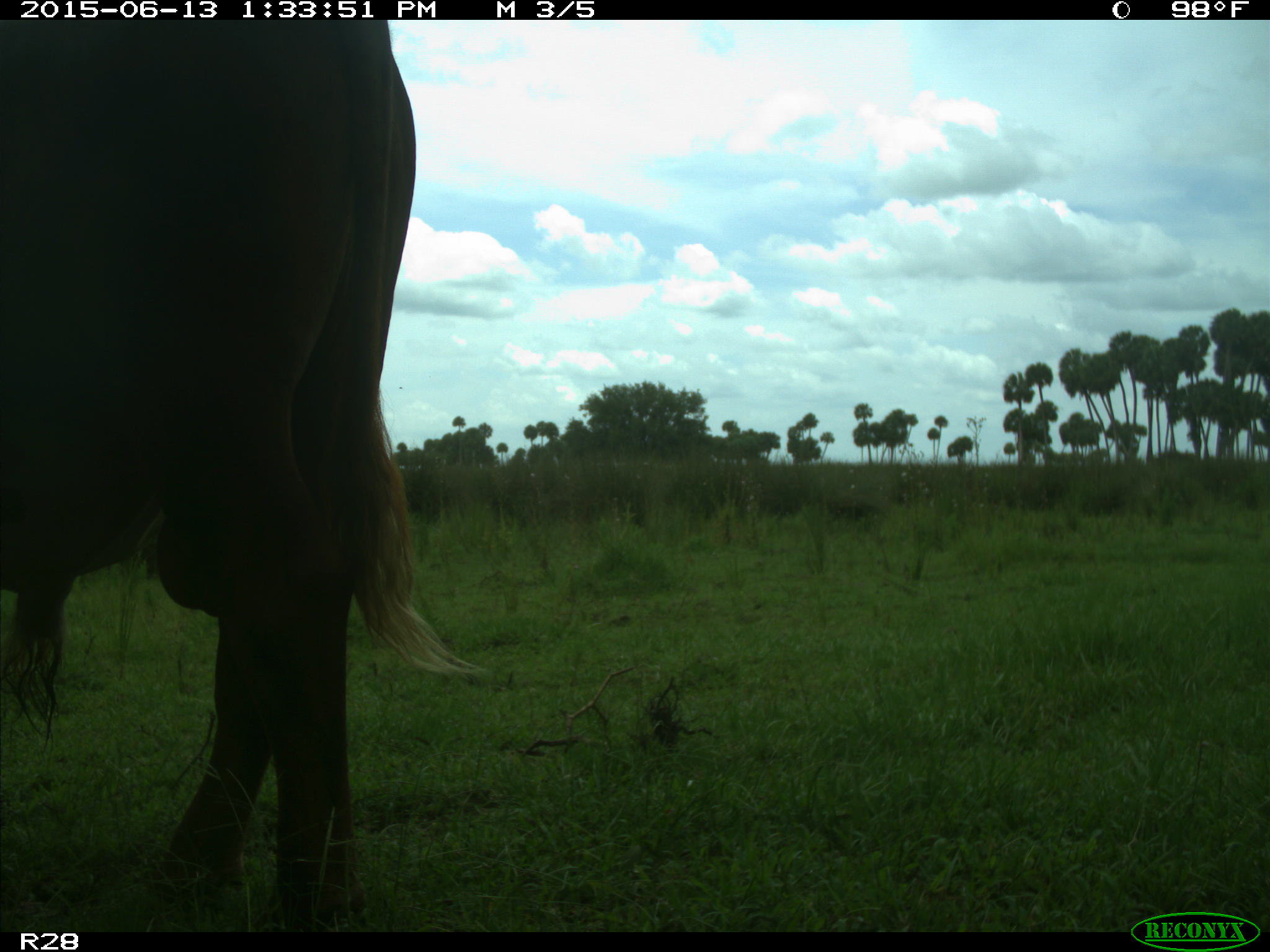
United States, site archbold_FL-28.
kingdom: Animalia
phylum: Chordata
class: Mammalia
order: Artiodactyla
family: Bovidae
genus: Bos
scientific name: Bos taurus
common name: domestic cow